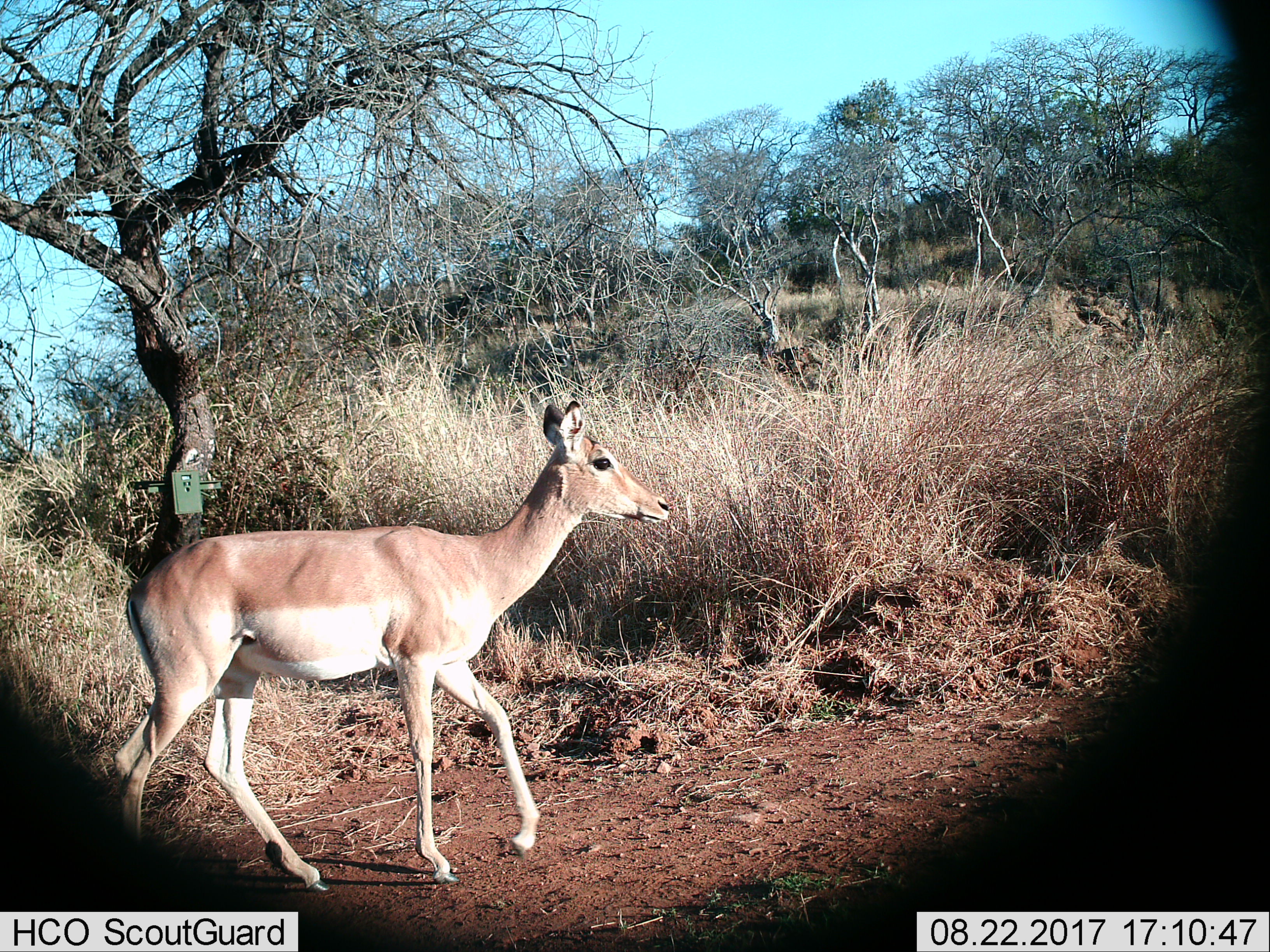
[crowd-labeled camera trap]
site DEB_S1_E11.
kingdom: Animalia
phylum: Chordata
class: Mammalia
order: Artiodactyla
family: Bovidae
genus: Aepyceros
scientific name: Aepyceros melampus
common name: impala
Impala (Aepyceros melampus), count 1. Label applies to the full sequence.